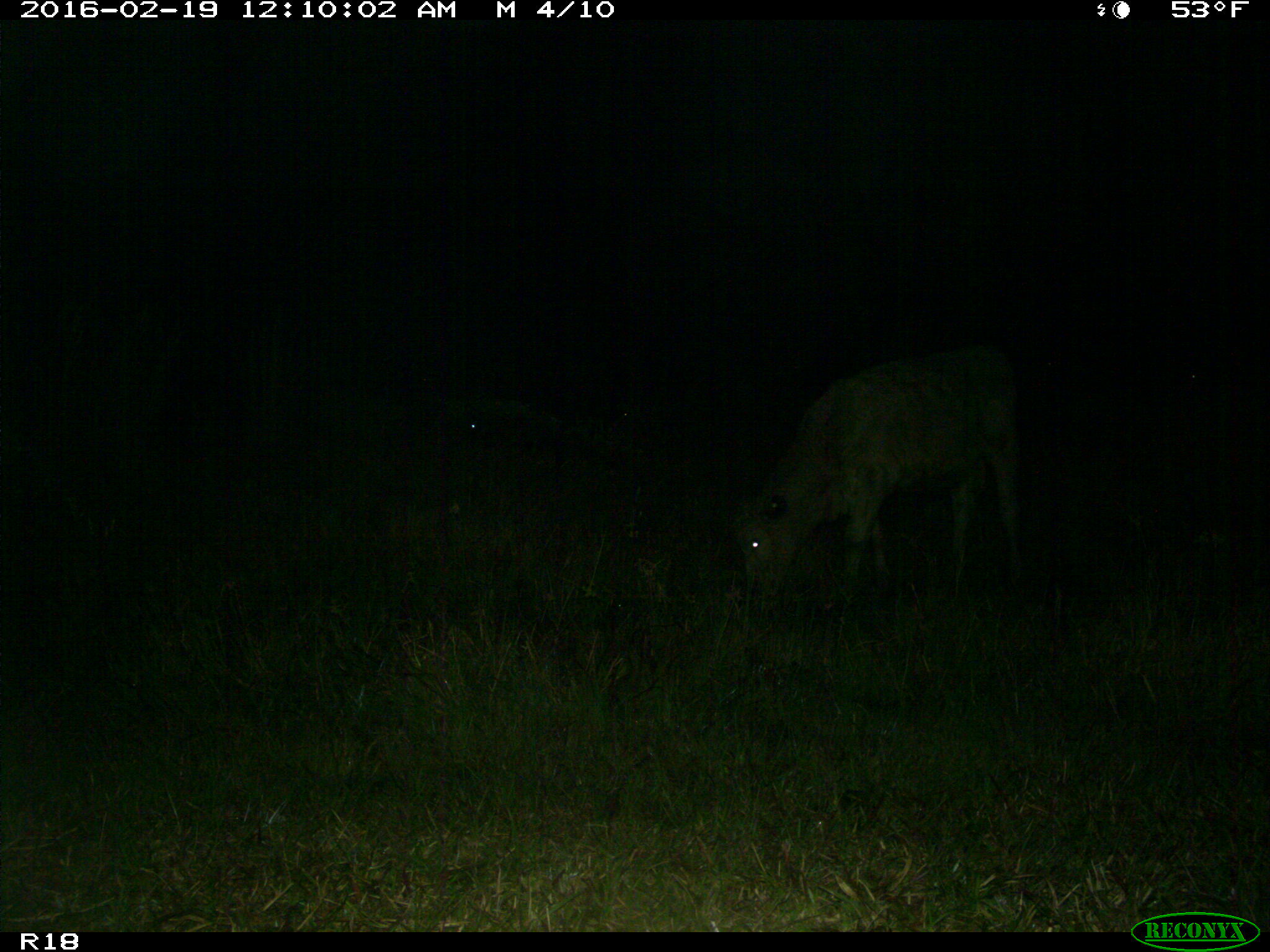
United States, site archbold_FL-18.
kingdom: Animalia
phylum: Chordata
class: Mammalia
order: Artiodactyla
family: Bovidae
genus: Bos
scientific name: Bos taurus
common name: domestic cow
Bos taurus (domestic cow).